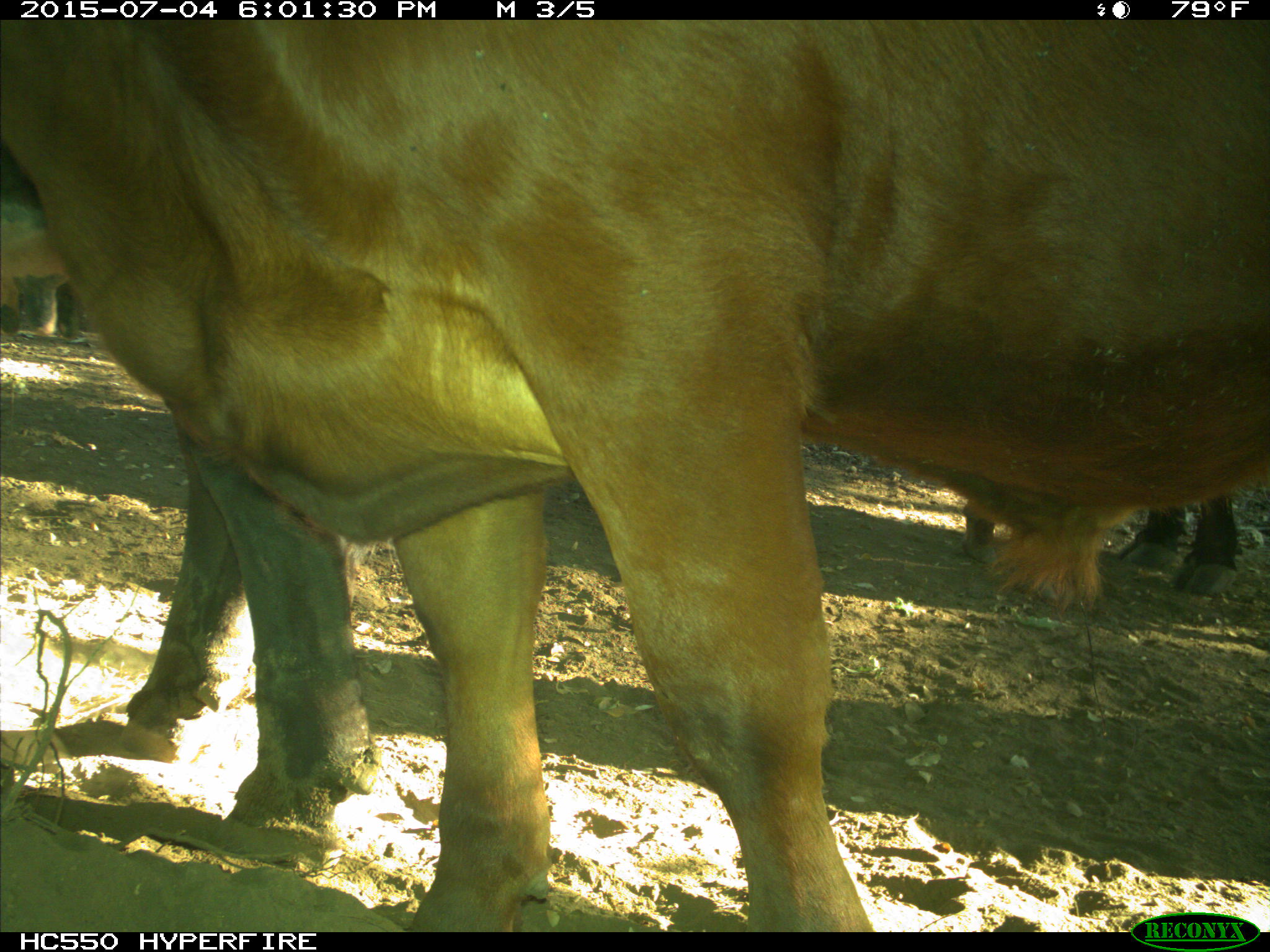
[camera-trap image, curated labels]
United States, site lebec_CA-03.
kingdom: Animalia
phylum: Chordata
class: Mammalia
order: Artiodactyla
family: Bovidae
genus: Bos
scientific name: Bos taurus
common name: domestic cow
Bos taurus (domestic cow).